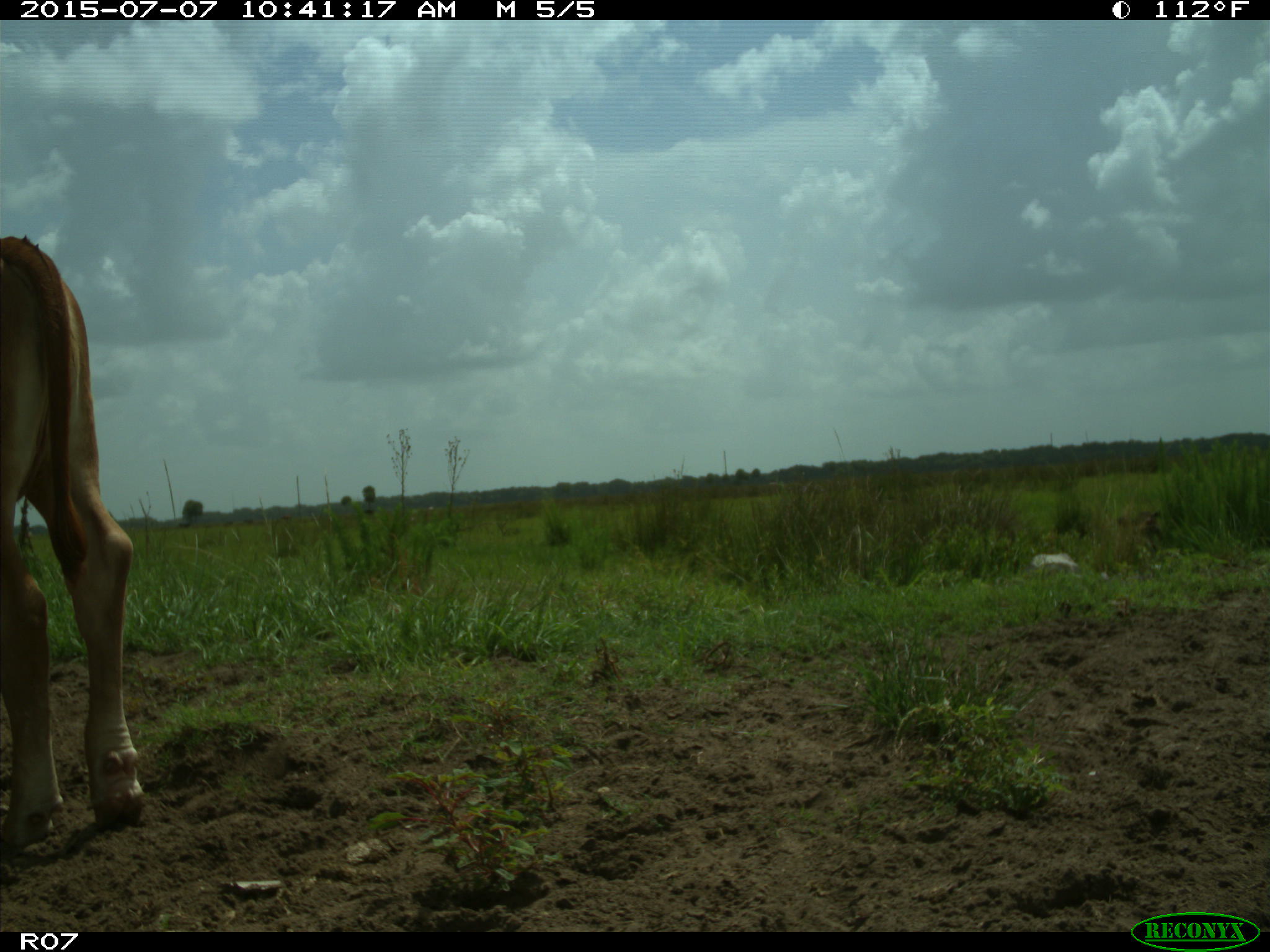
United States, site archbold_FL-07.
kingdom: Animalia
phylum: Chordata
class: Mammalia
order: Artiodactyla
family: Bovidae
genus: Bos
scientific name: Bos taurus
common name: domestic cow